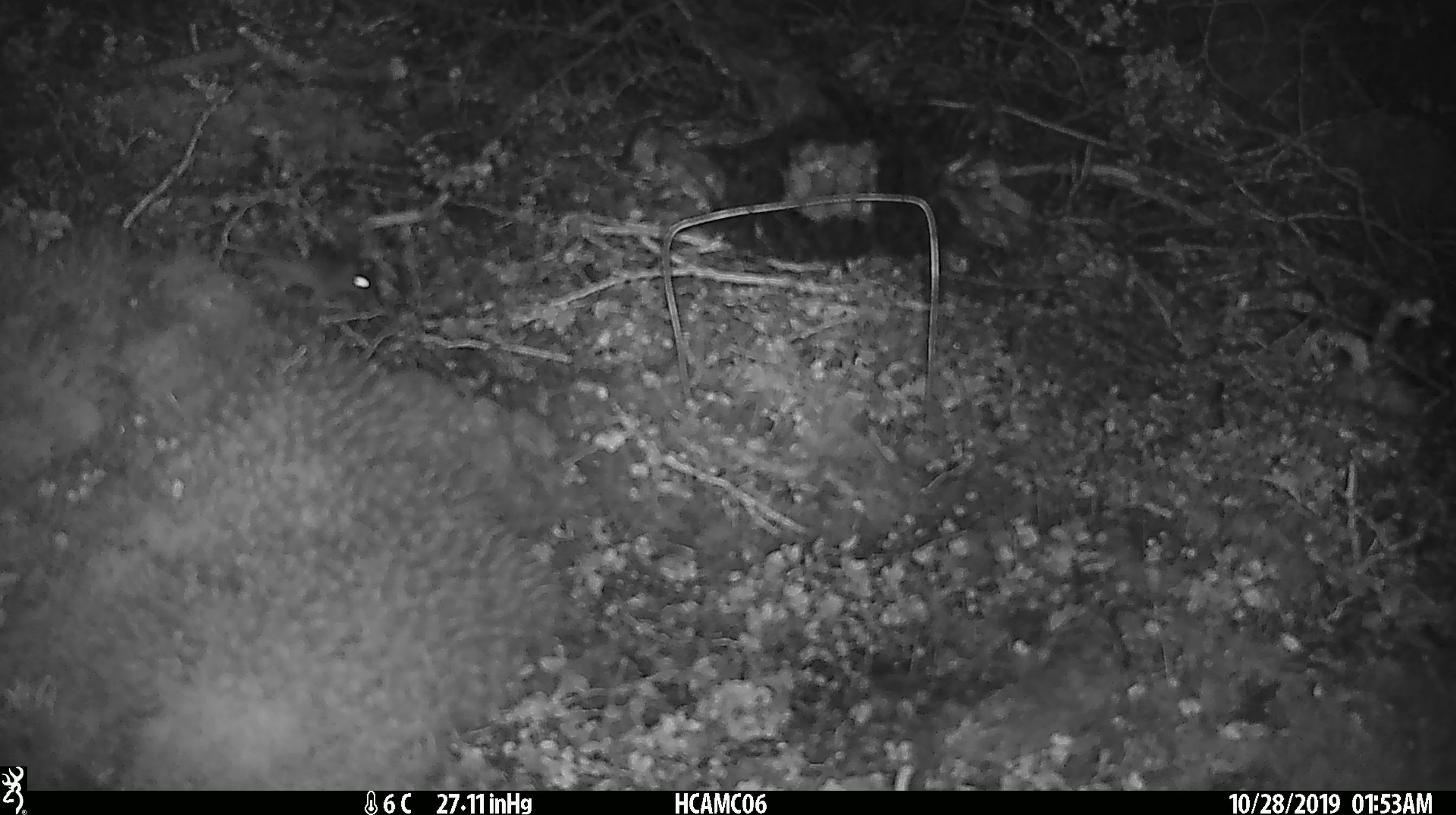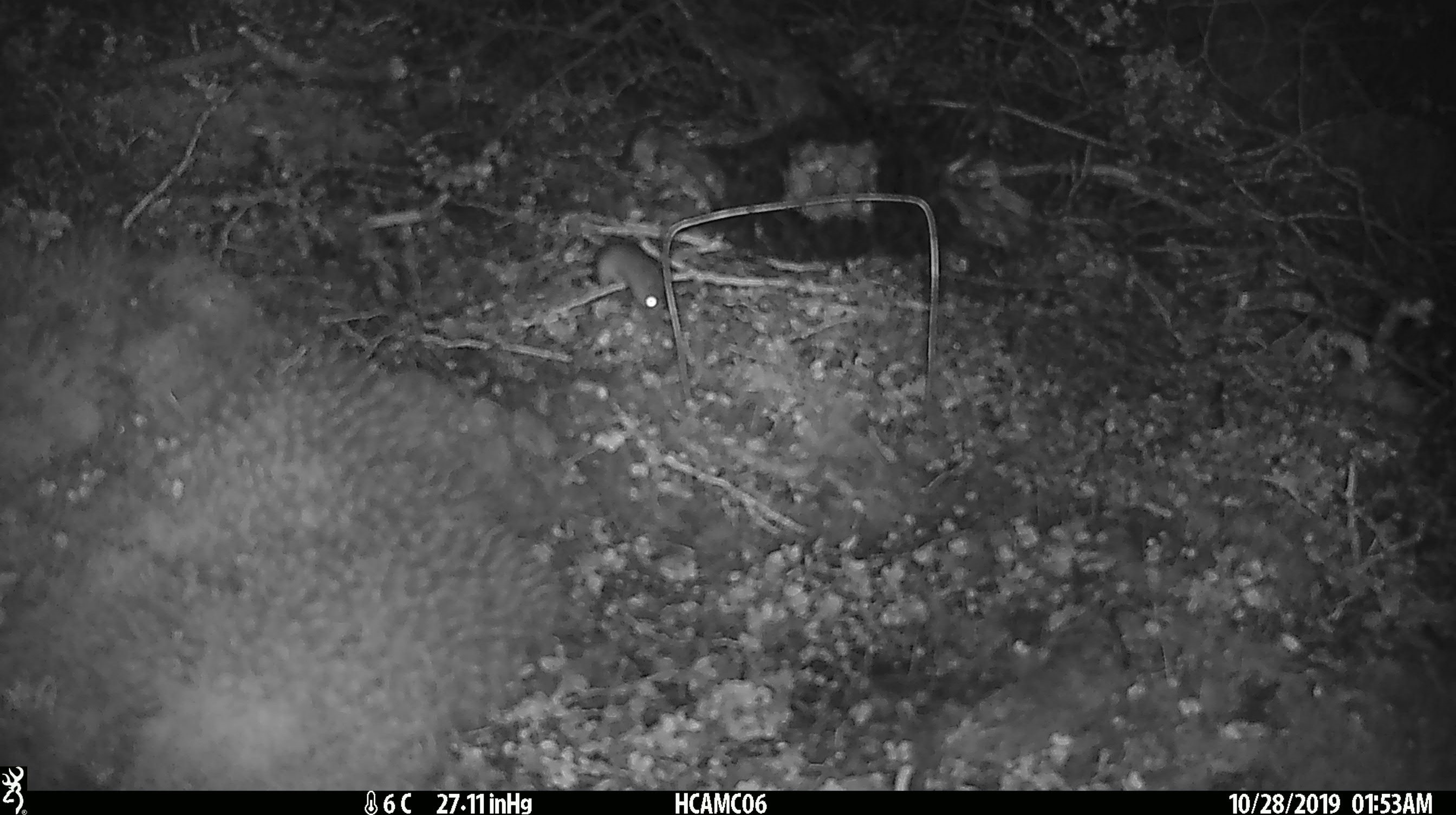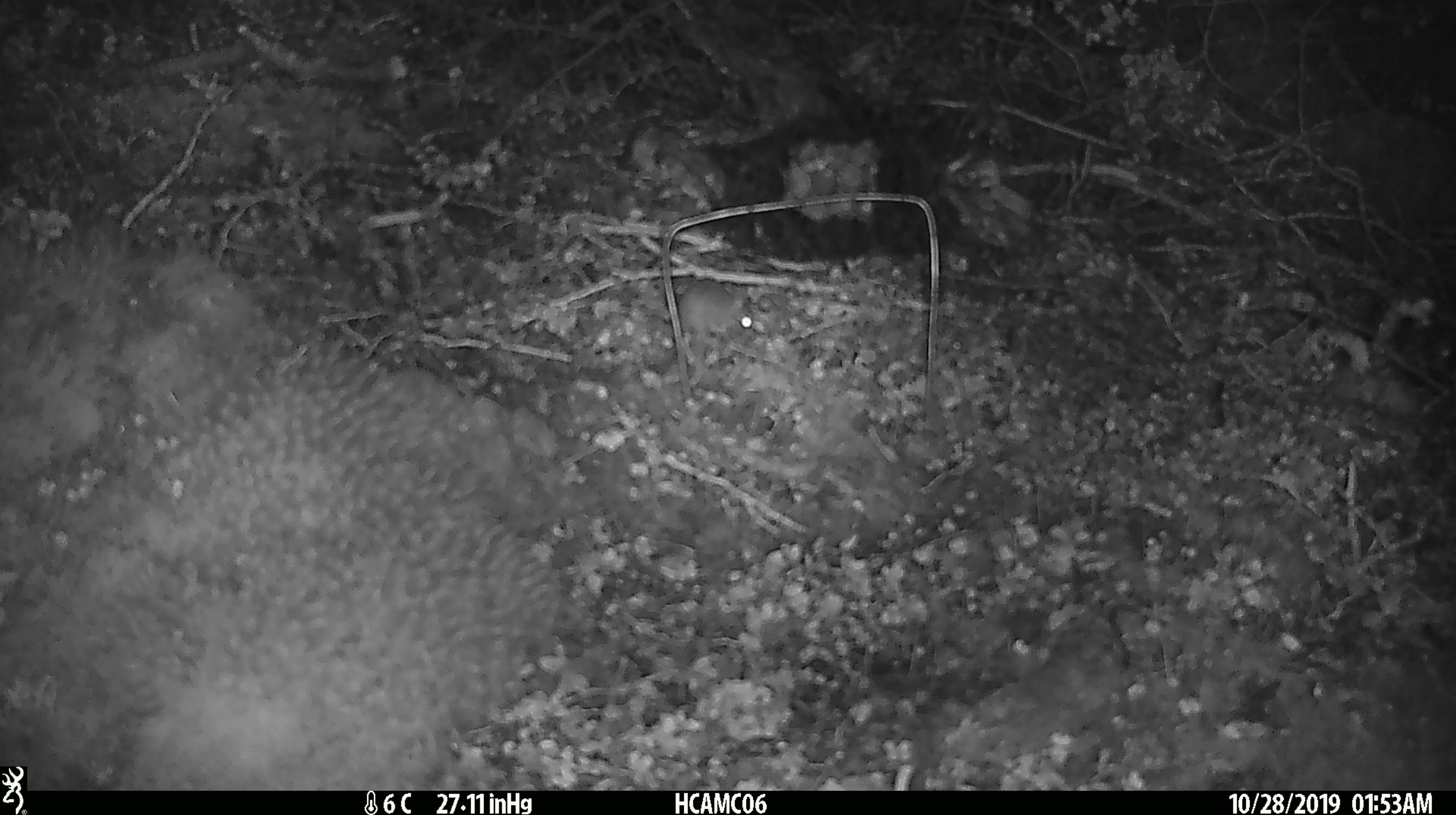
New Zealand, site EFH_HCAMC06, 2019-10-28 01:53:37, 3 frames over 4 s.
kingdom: Animalia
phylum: Chordata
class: Mammalia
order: Rodentia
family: Muridae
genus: Mus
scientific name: Mus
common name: mouse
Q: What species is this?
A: Mouse (Mus).